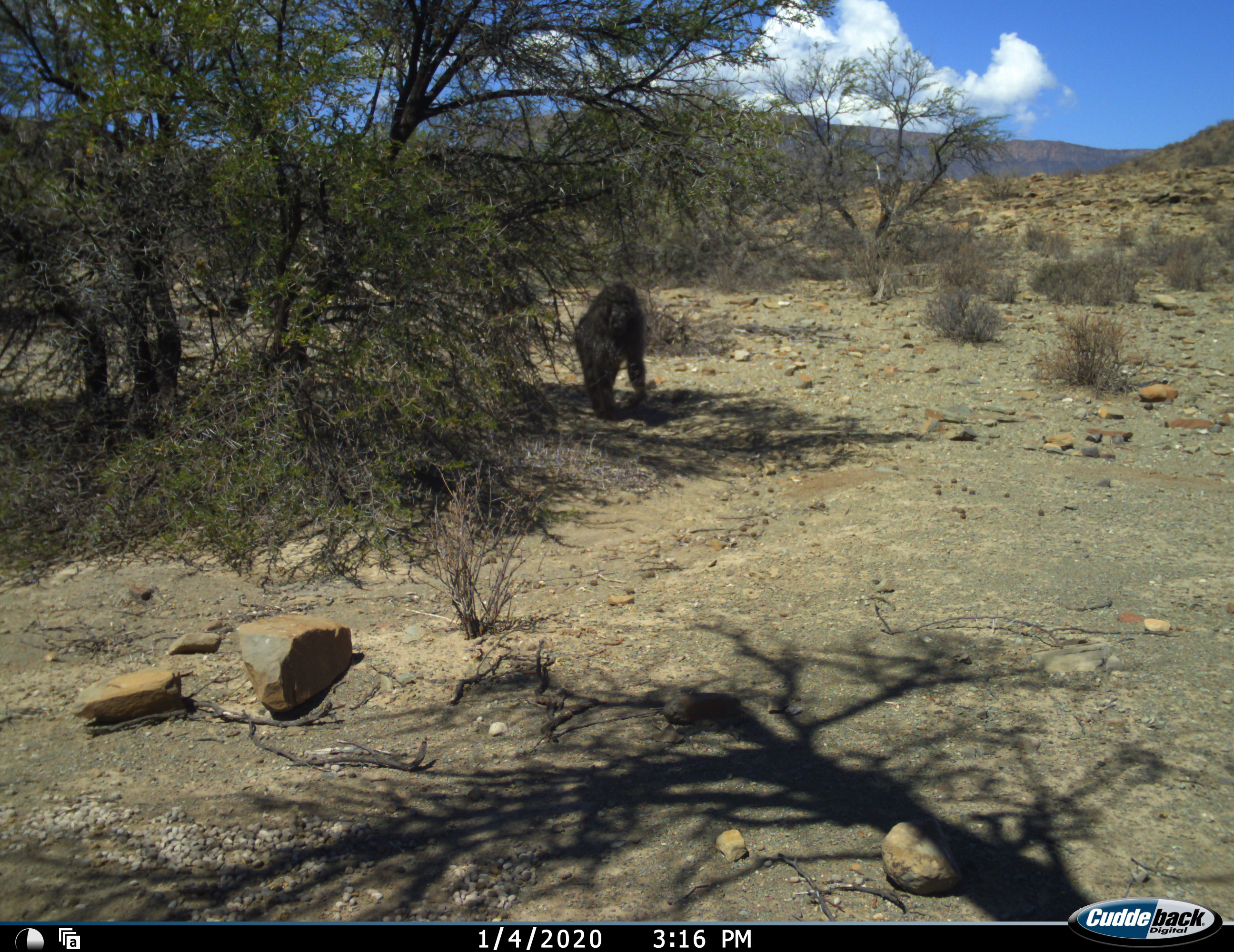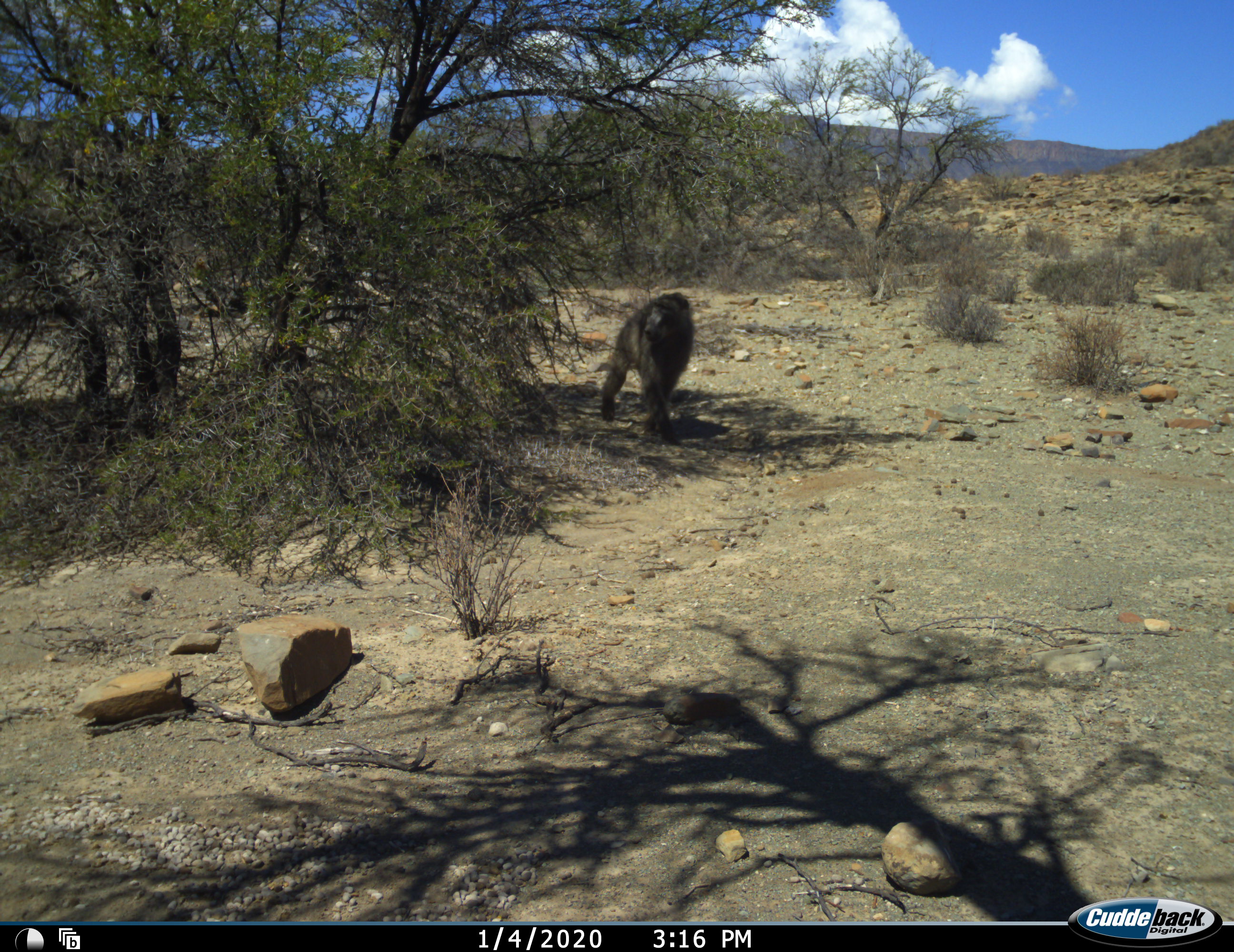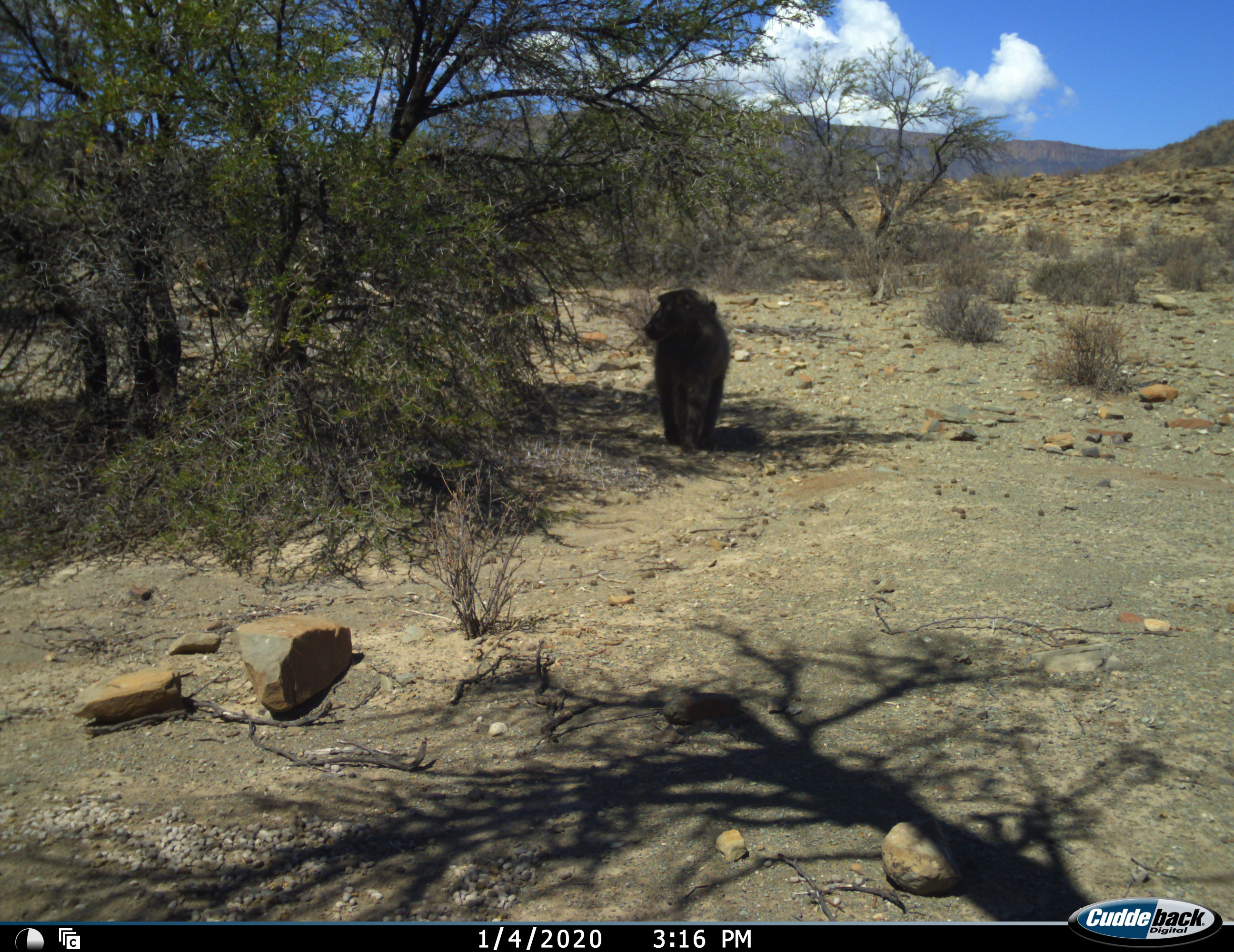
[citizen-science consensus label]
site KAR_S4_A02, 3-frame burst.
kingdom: Animalia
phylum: Chordata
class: Mammalia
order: Primates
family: Cercopithecidae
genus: Papio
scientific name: Papio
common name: baboon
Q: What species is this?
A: Baboon (Papio).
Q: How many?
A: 1.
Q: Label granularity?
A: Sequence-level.